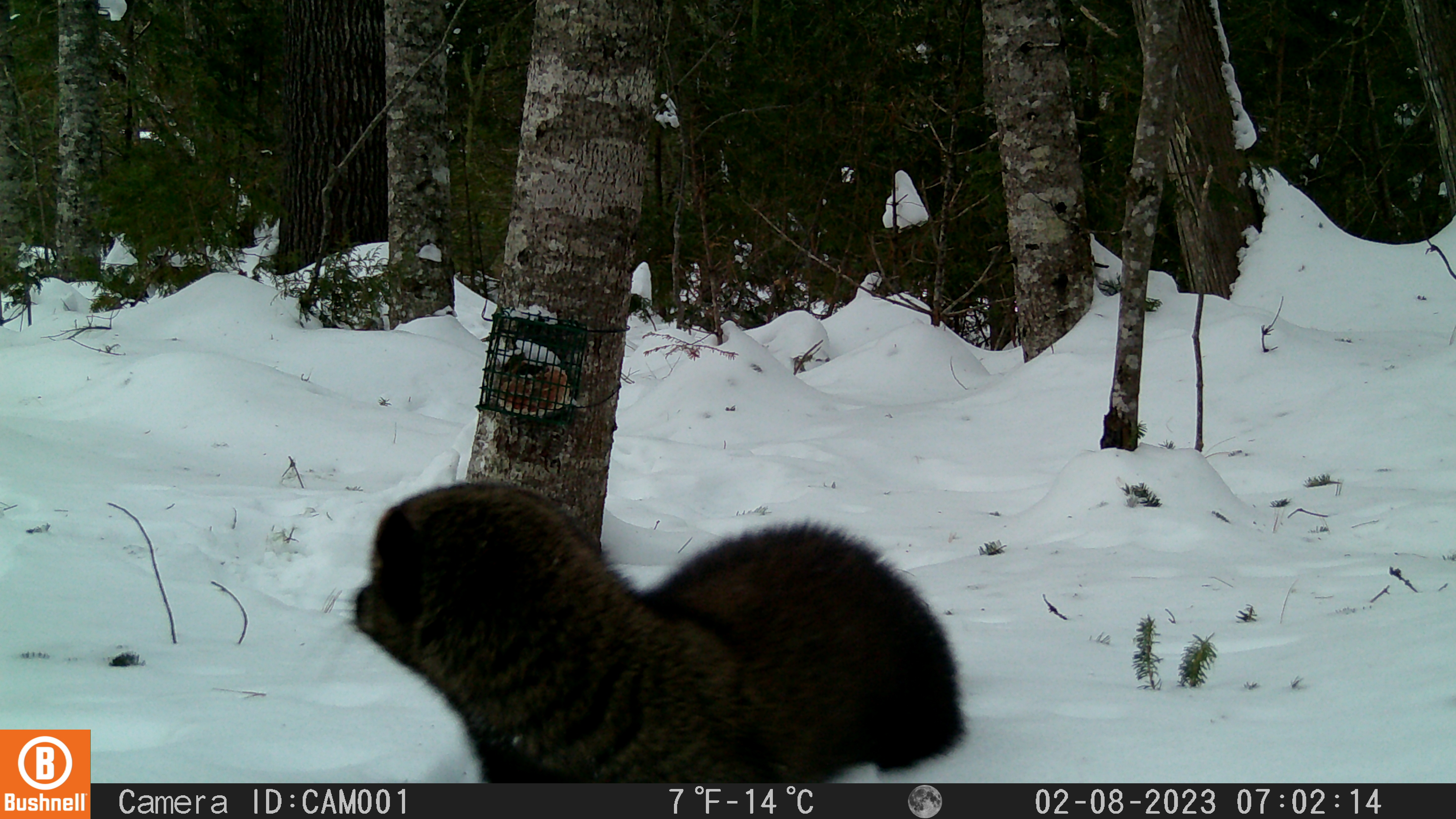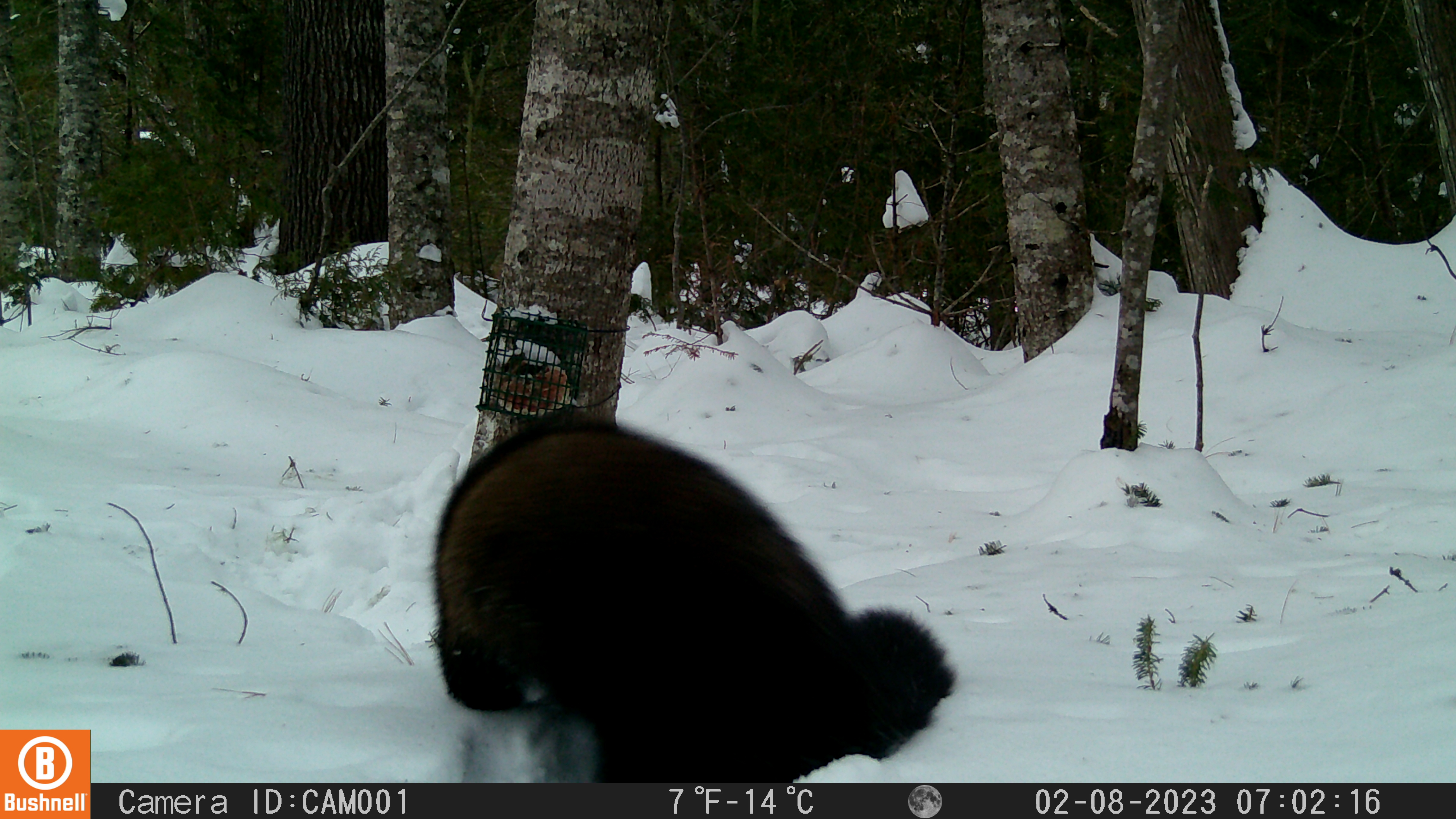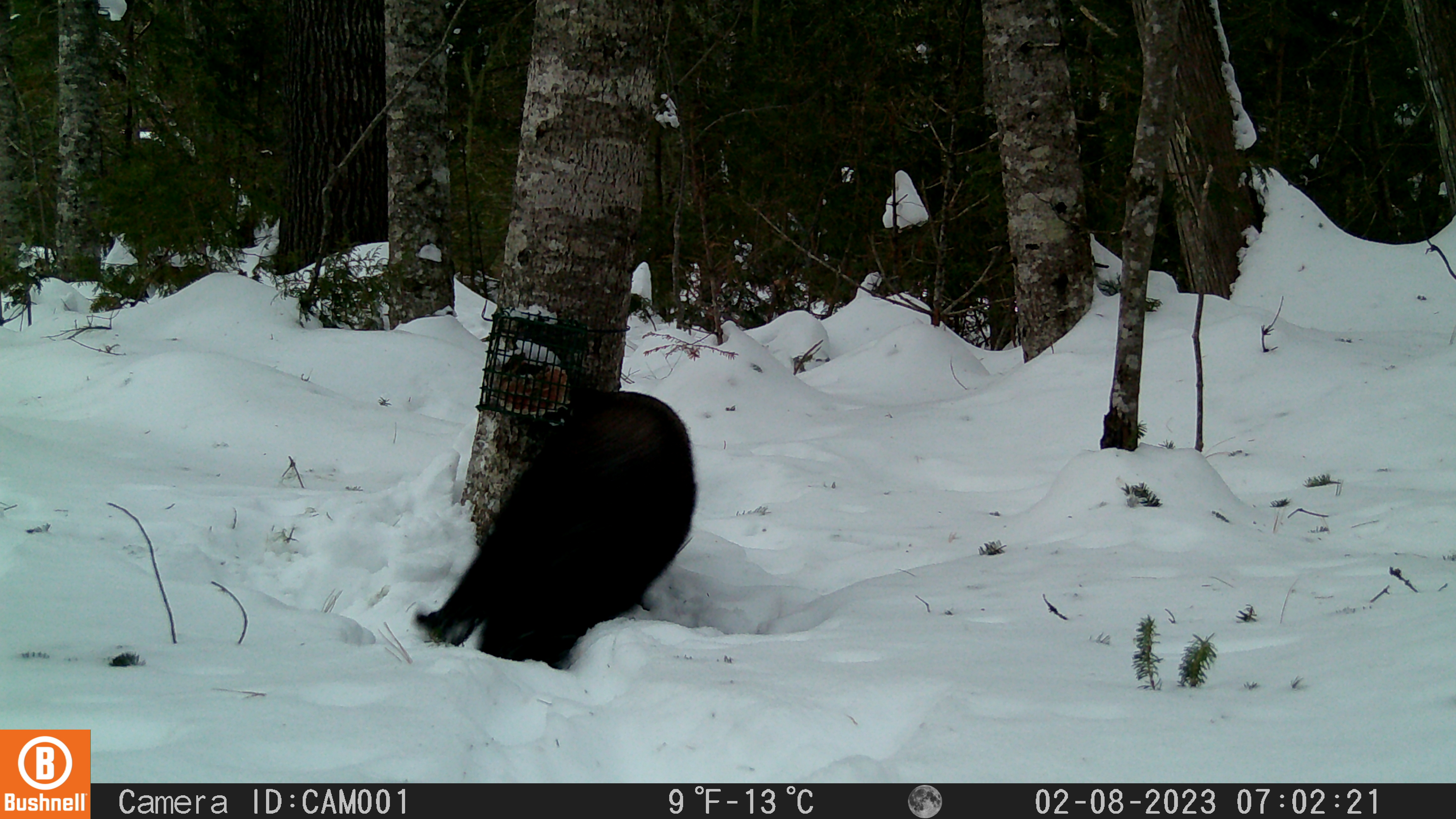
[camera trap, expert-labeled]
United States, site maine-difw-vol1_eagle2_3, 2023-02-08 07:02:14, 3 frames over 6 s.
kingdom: Animalia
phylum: Chordata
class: Mammalia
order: Carnivora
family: Mustelidae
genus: Pekania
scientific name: Pekania pennanti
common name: fisher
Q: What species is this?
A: Fisher (Pekania pennanti).